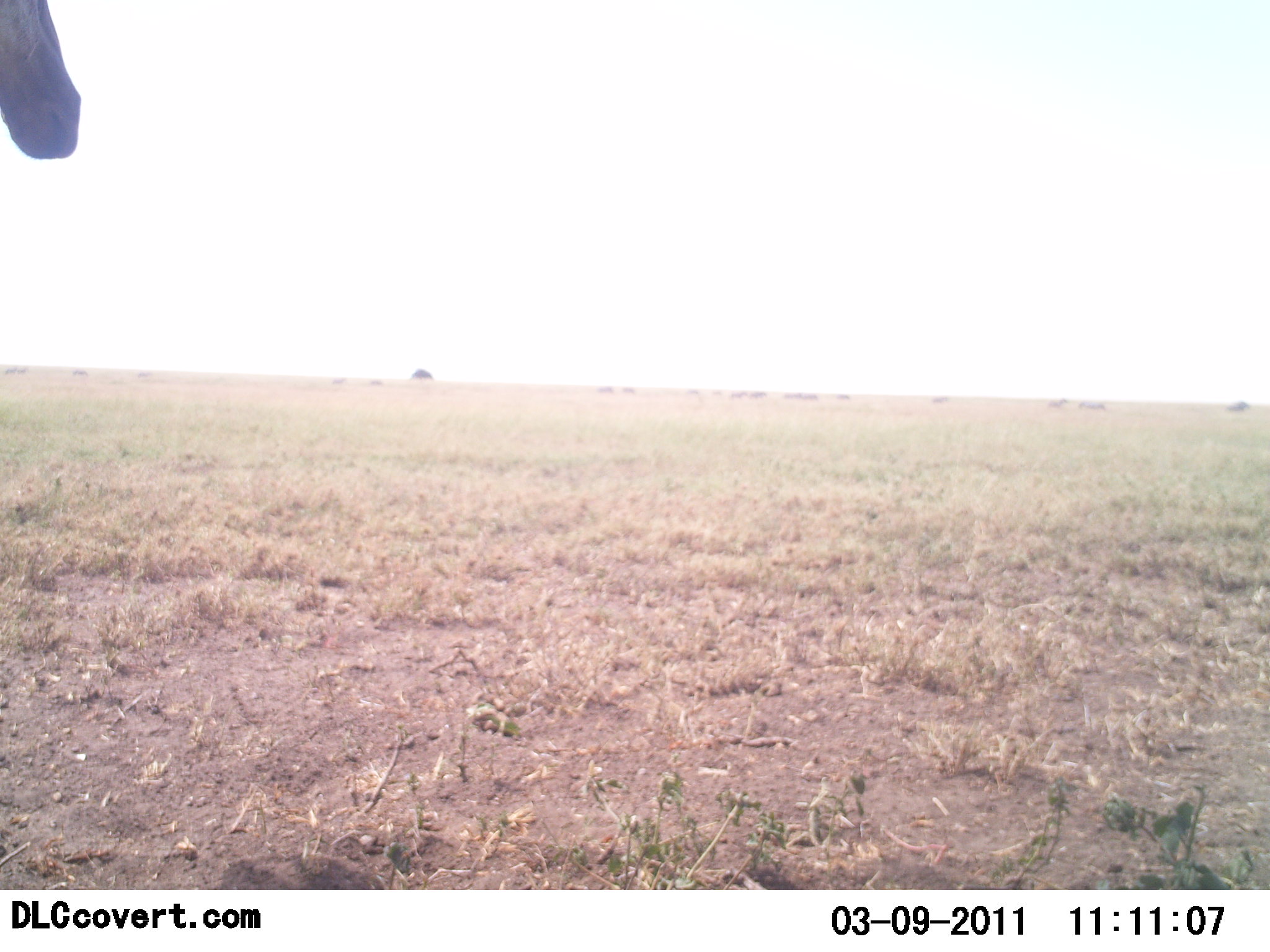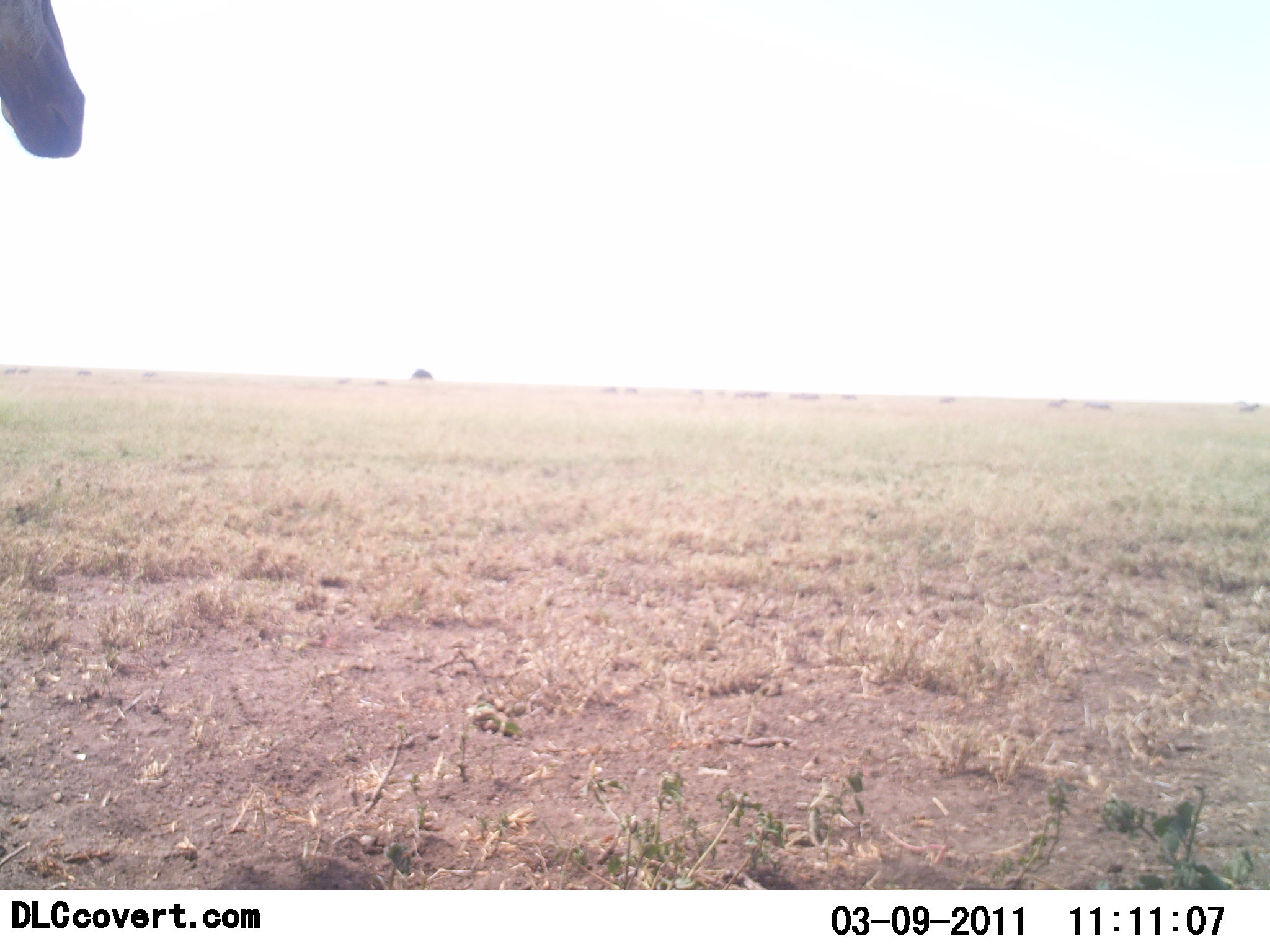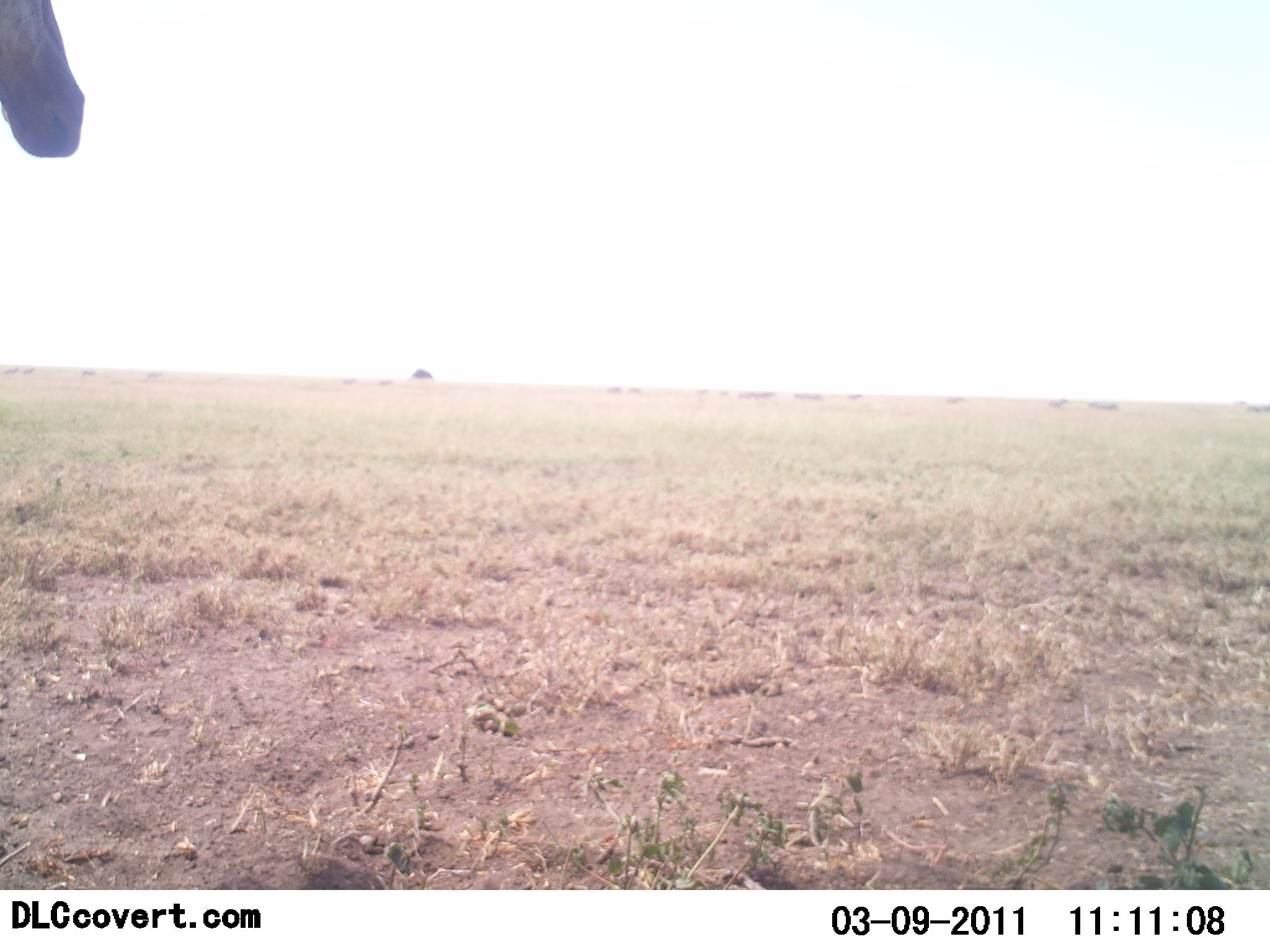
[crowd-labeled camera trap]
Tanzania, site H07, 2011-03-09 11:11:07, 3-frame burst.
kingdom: Animalia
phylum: Chordata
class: Mammalia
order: Artiodactyla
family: Giraffidae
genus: Giraffa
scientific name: Giraffa camelopardalis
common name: giraffe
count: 1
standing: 89%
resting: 0%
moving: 11%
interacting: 0%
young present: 0%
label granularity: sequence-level